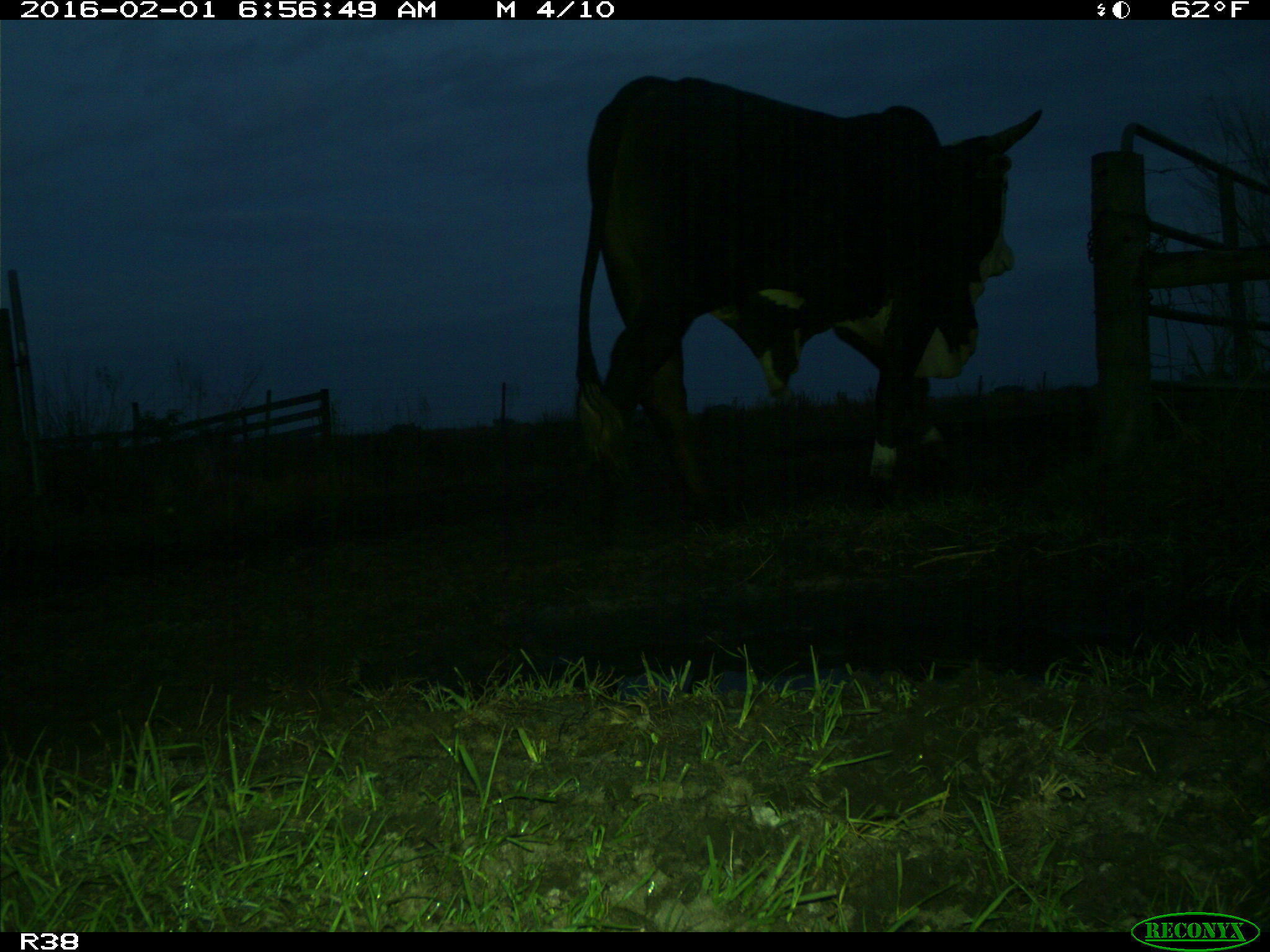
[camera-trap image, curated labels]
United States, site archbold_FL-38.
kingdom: Animalia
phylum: Chordata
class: Mammalia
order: Artiodactyla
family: Bovidae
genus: Bos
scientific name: Bos taurus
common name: domestic cow